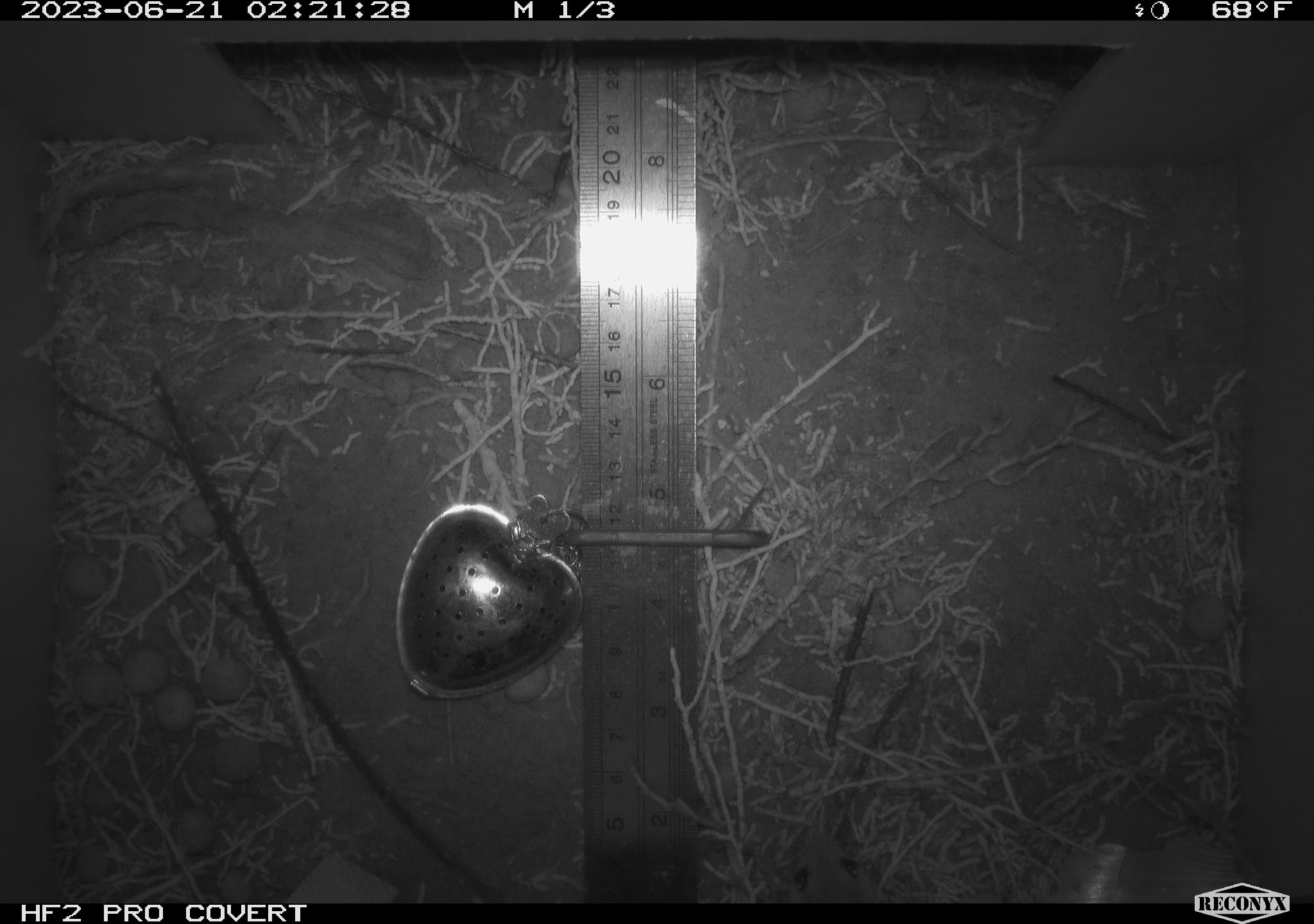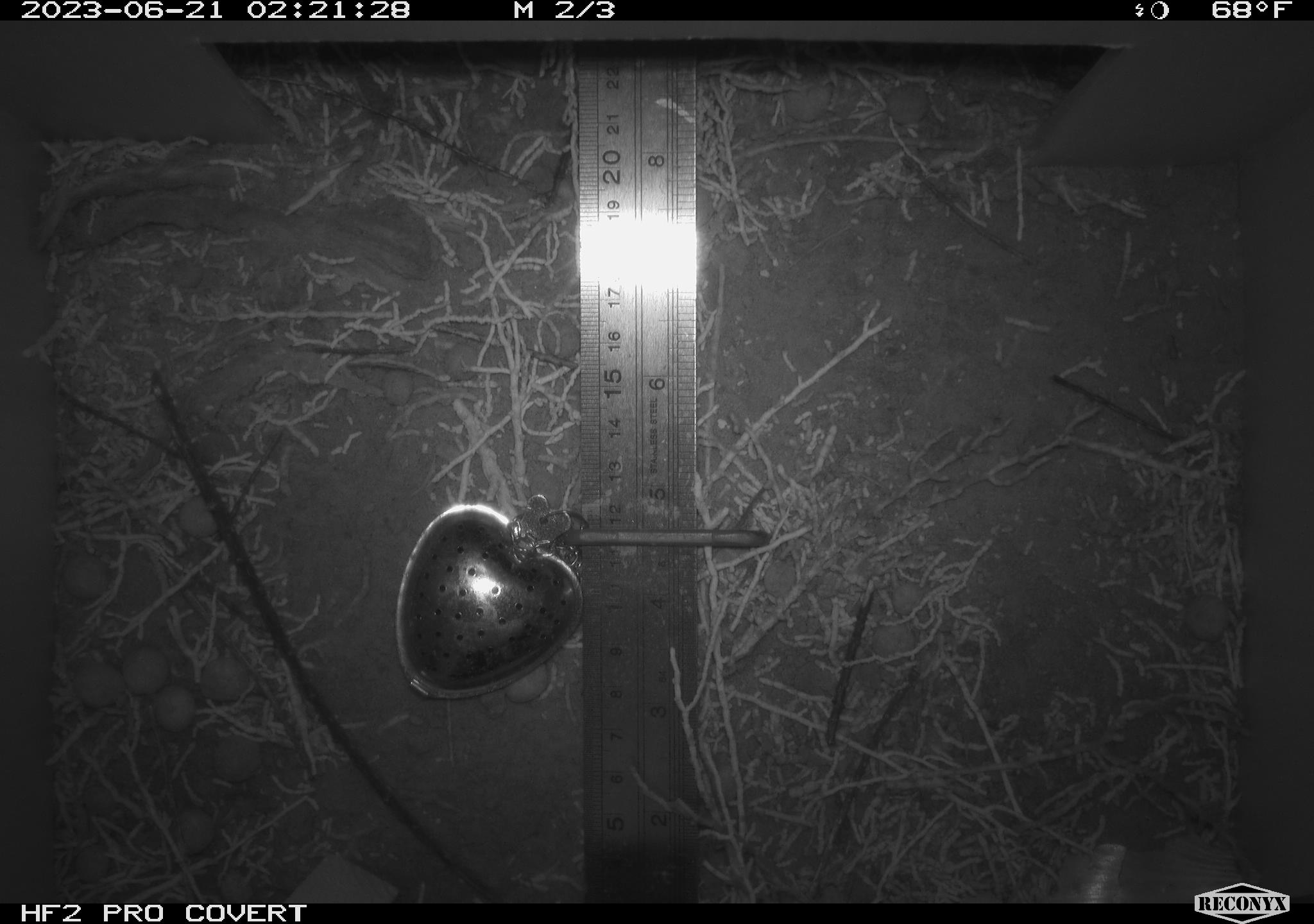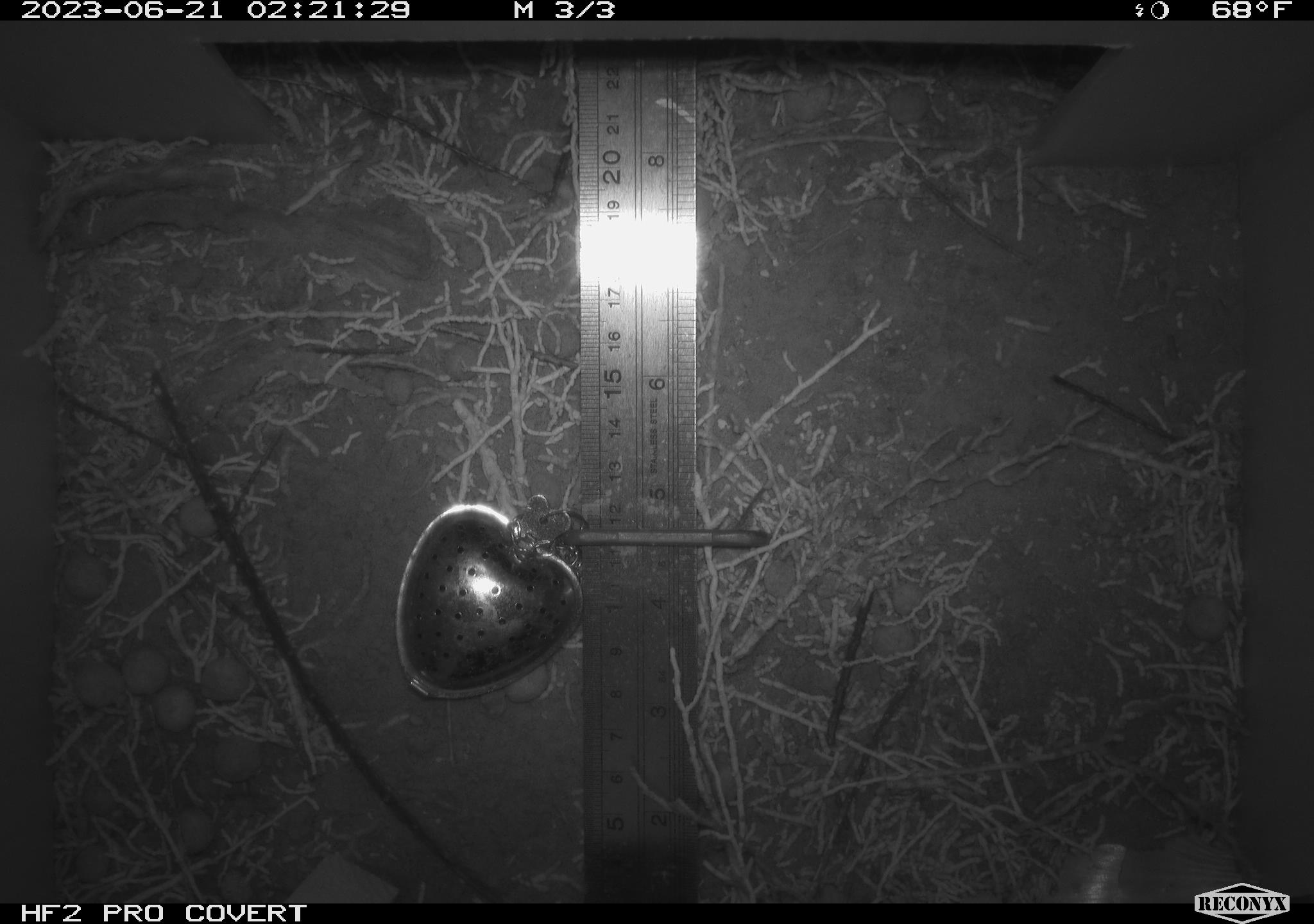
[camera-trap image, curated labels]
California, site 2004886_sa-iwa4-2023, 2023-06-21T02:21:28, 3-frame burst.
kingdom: Animalia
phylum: Chordata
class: Mammalia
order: Rodentia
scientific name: Rodentia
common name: mouse species